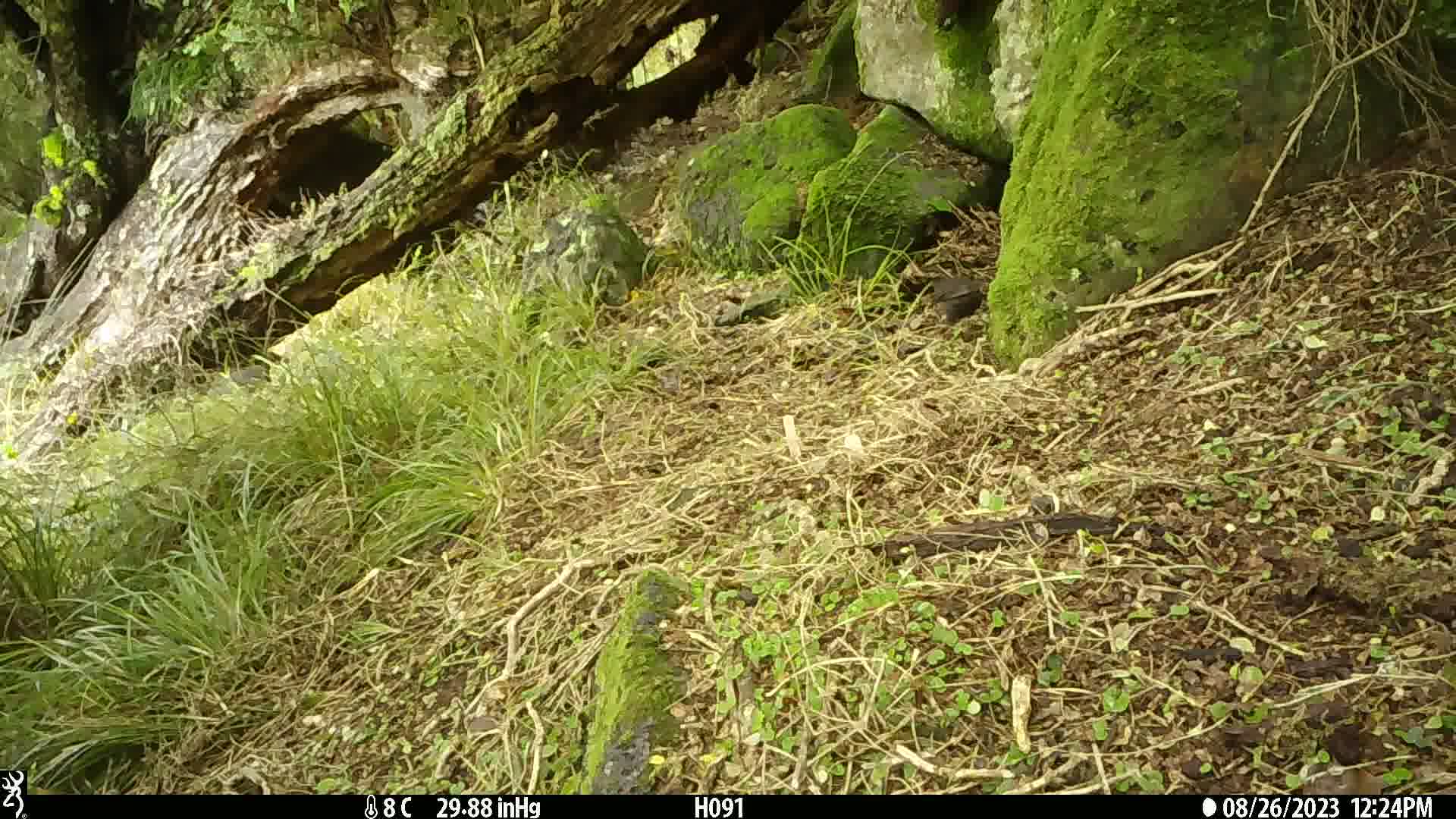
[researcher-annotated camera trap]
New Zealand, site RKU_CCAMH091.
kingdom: Animalia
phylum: Chordata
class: Aves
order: Passeriformes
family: Turdidae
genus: Turdus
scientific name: Turdus merula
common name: eurasian blackbird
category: blackbird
Blackbird (eurasian blackbird) (Turdus merula).